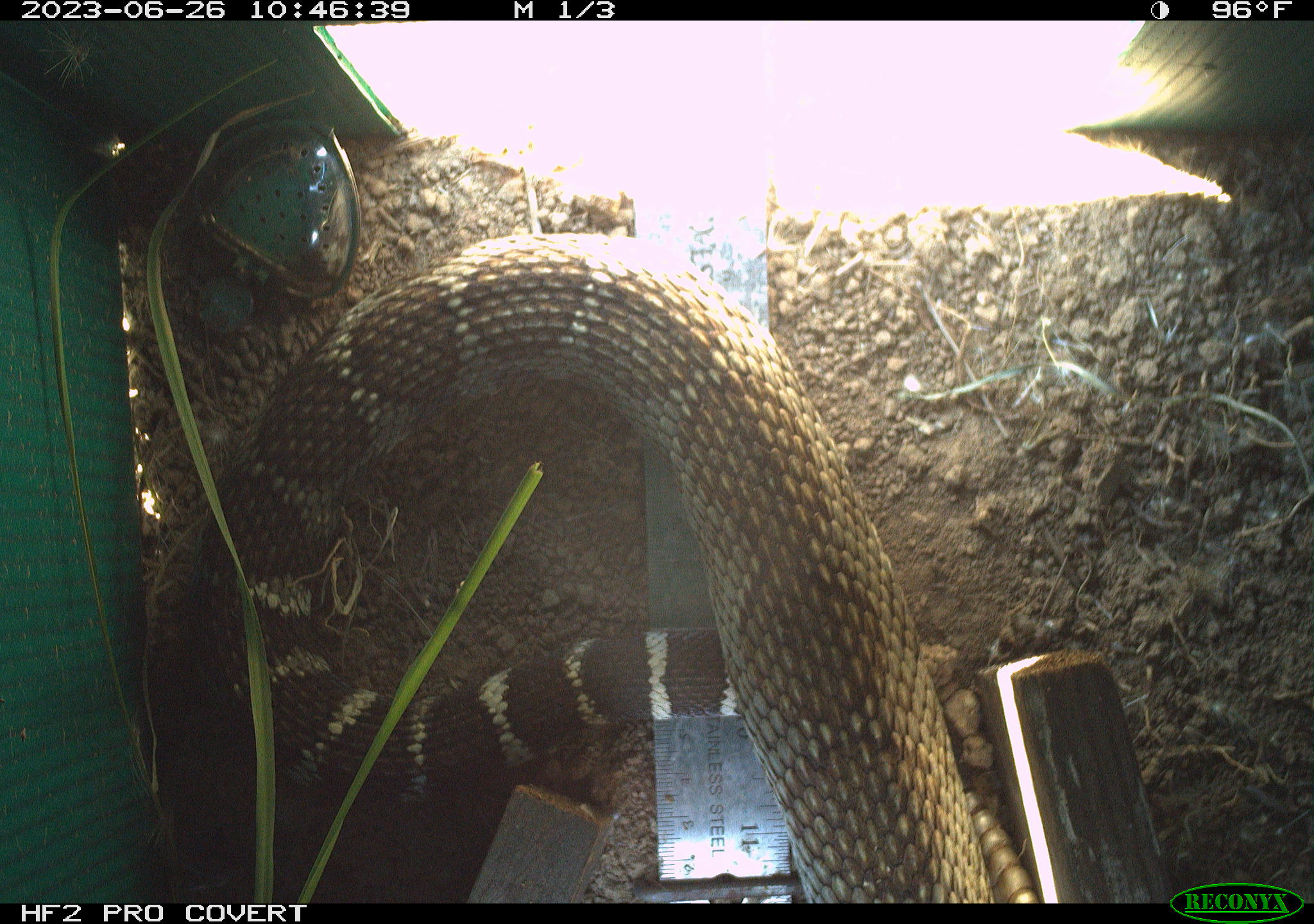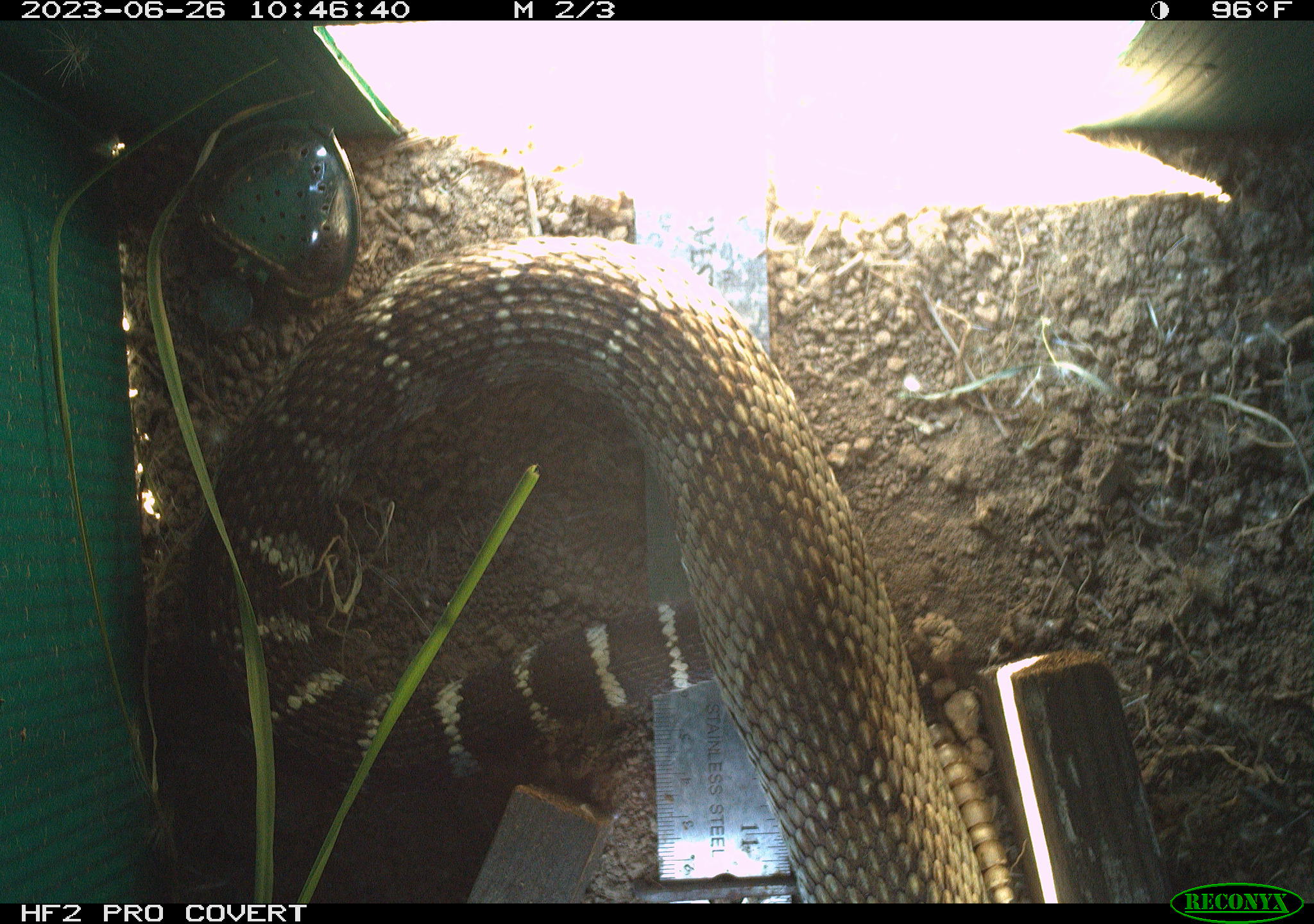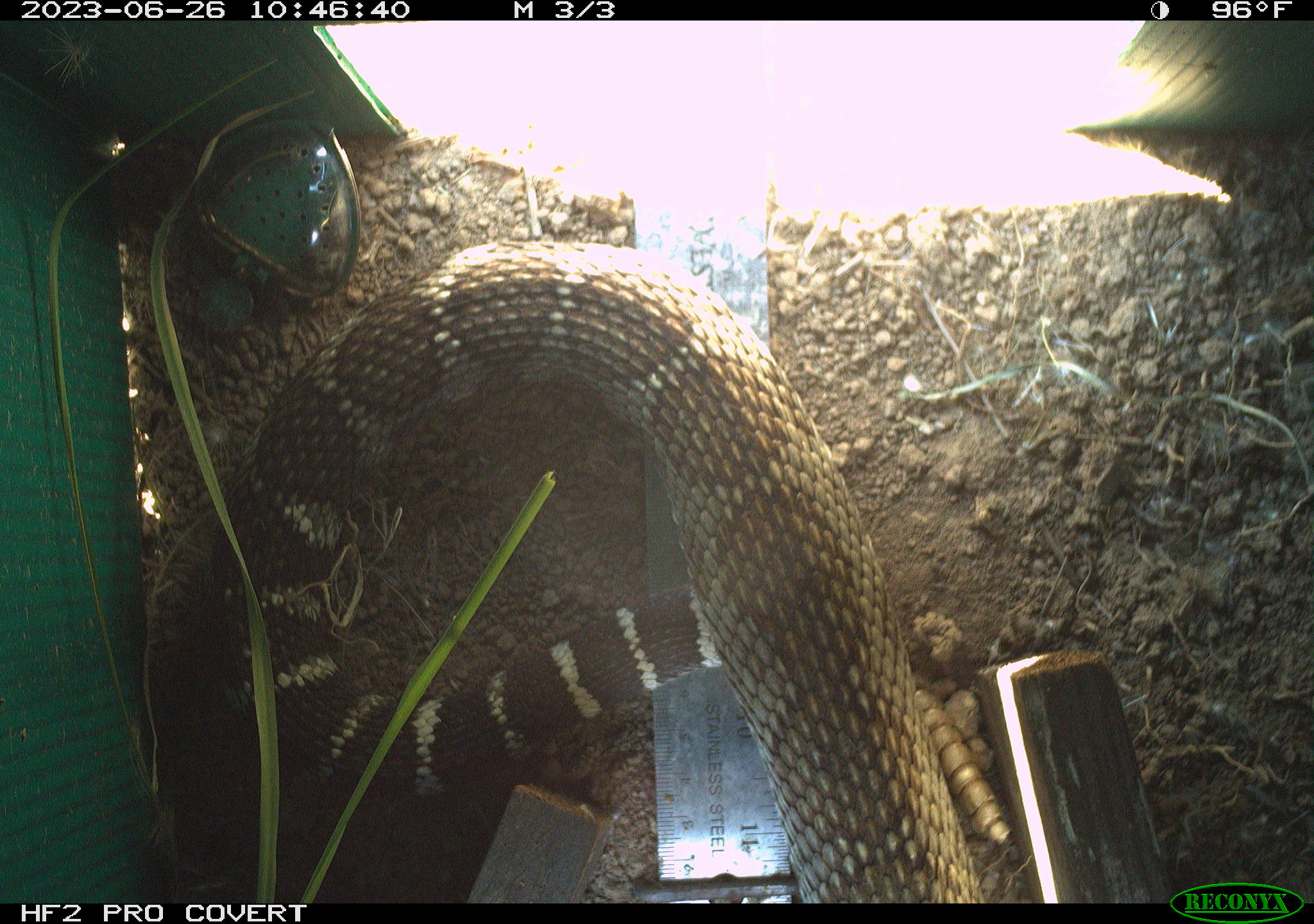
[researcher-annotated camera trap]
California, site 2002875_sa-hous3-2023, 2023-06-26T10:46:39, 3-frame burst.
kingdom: Animalia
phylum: Chordata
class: Reptilia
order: Squamata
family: Viperidae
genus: Crotalus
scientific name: Crotalus oreganus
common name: western rattlesnake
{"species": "western rattlesnake (Crotalus oreganus)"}